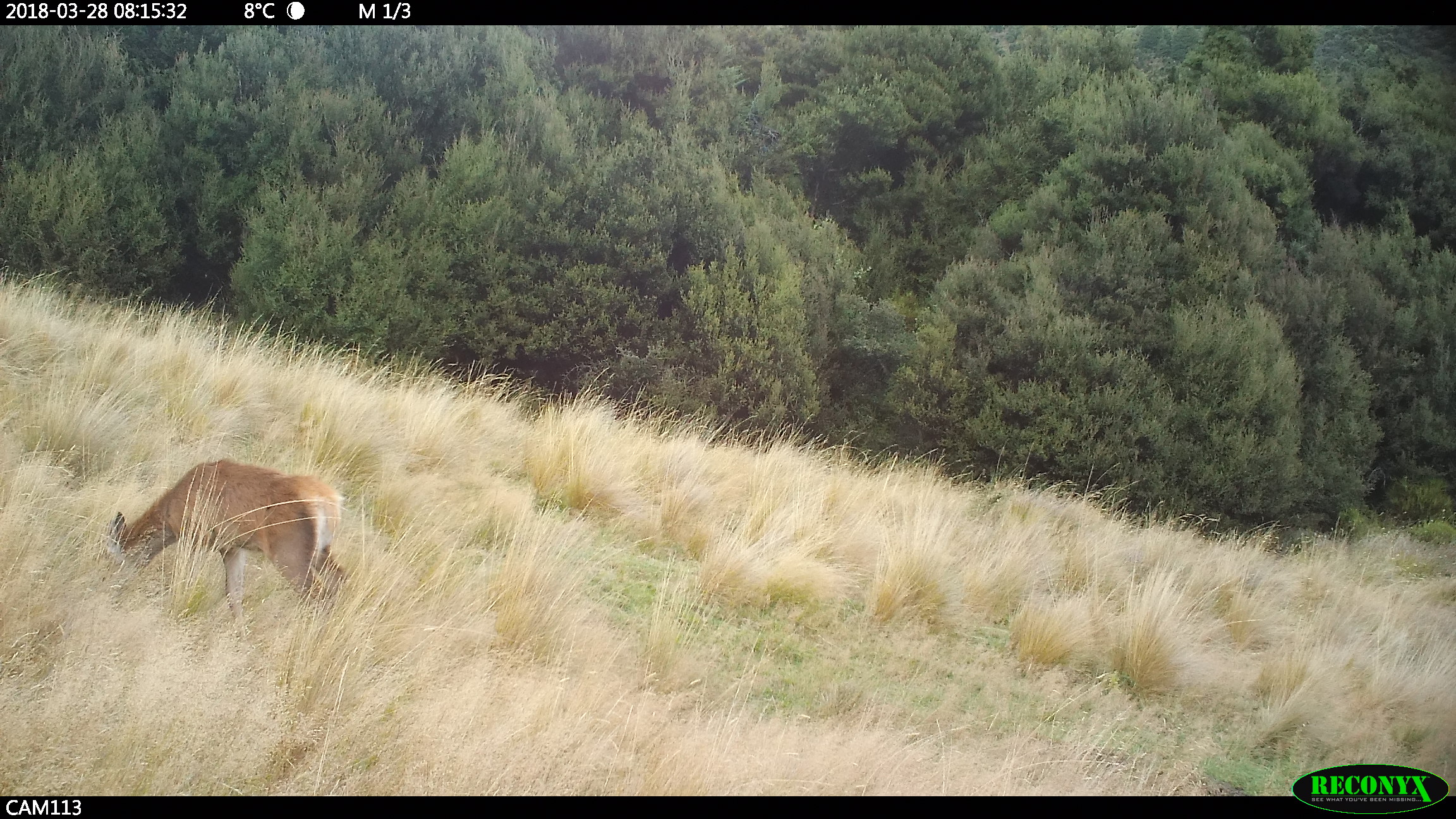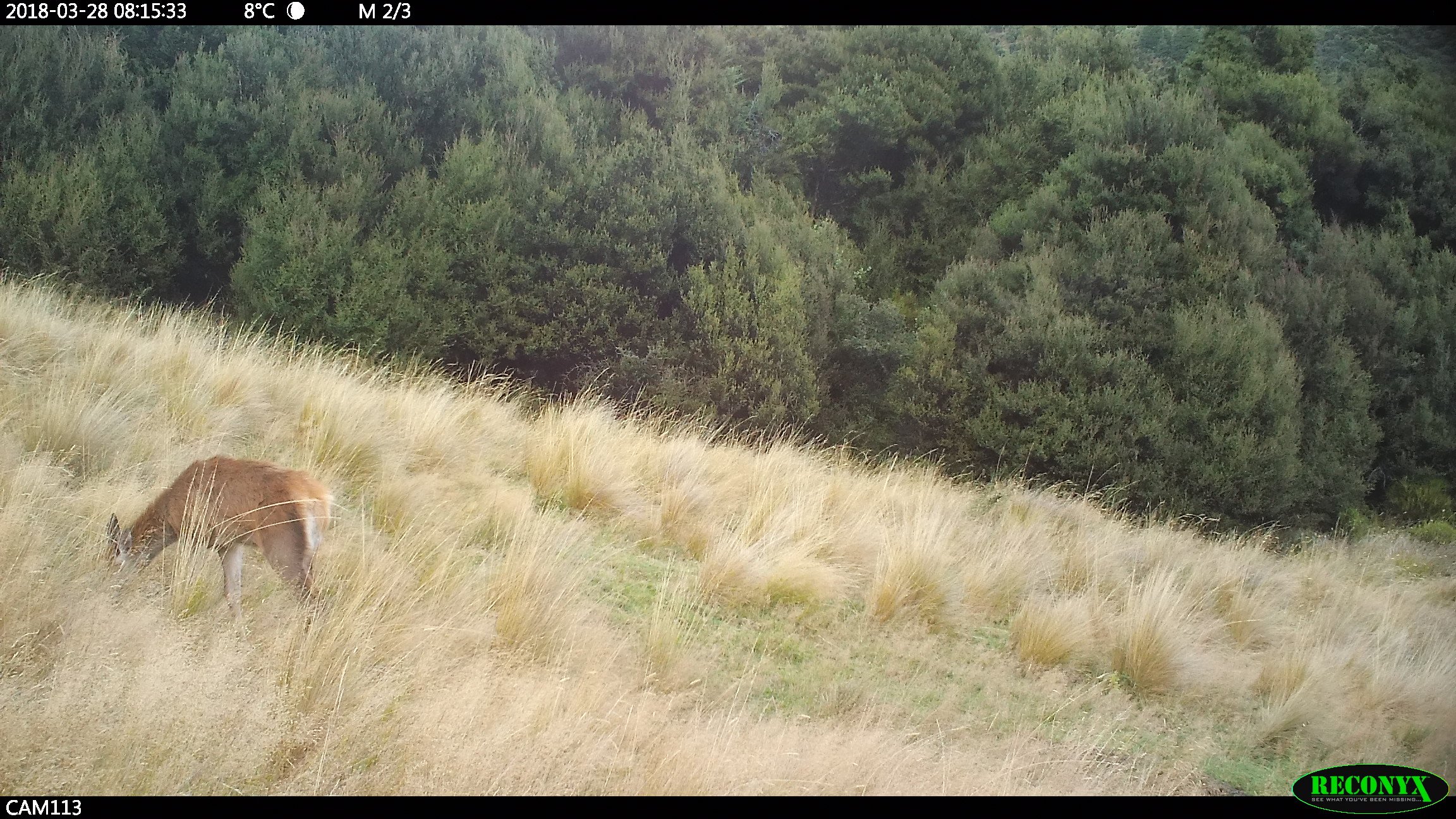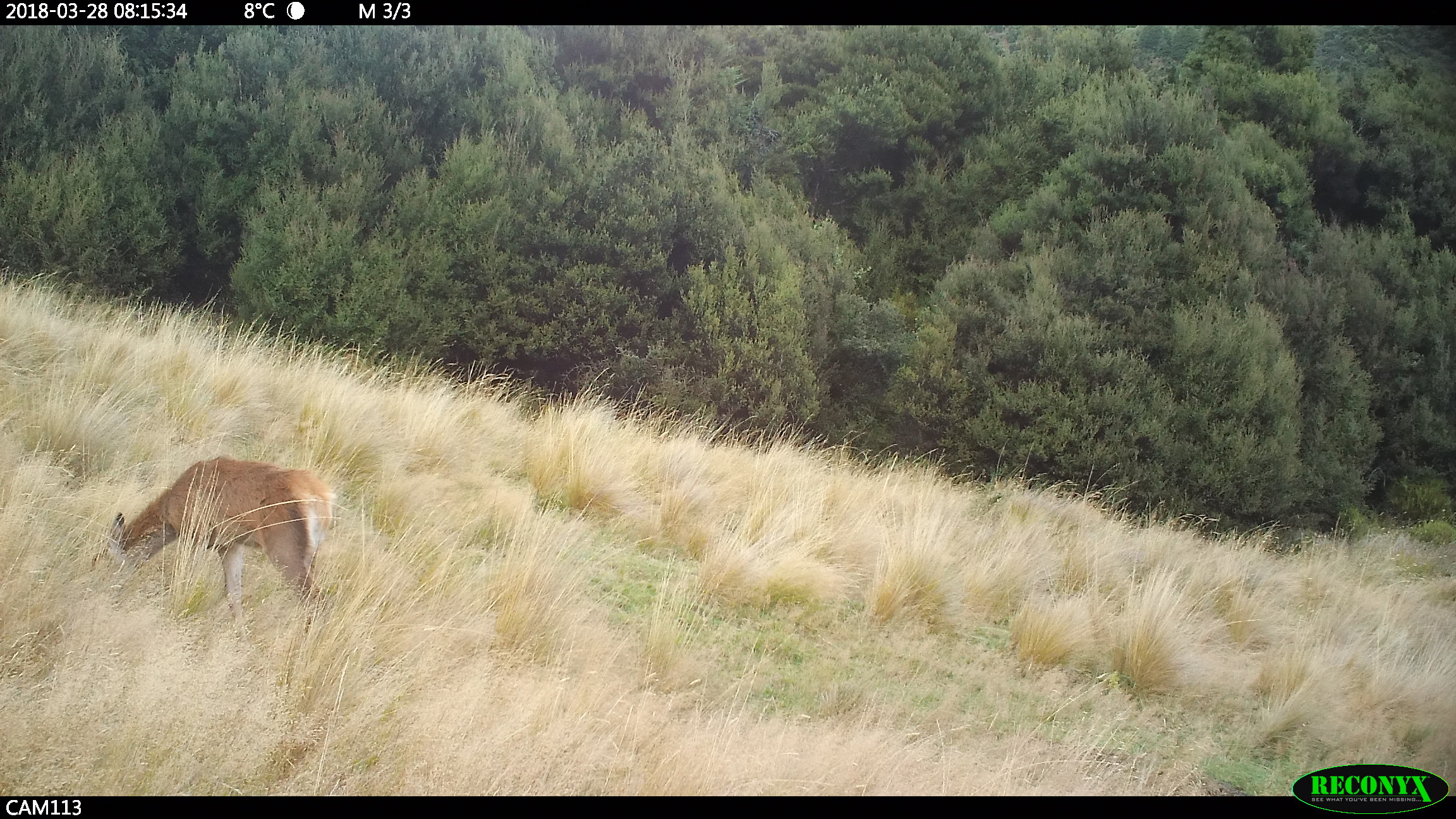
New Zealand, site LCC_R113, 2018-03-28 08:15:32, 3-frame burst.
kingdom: Animalia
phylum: Chordata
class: Mammalia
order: Artiodactyla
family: Cervidae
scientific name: Cervidae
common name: deer